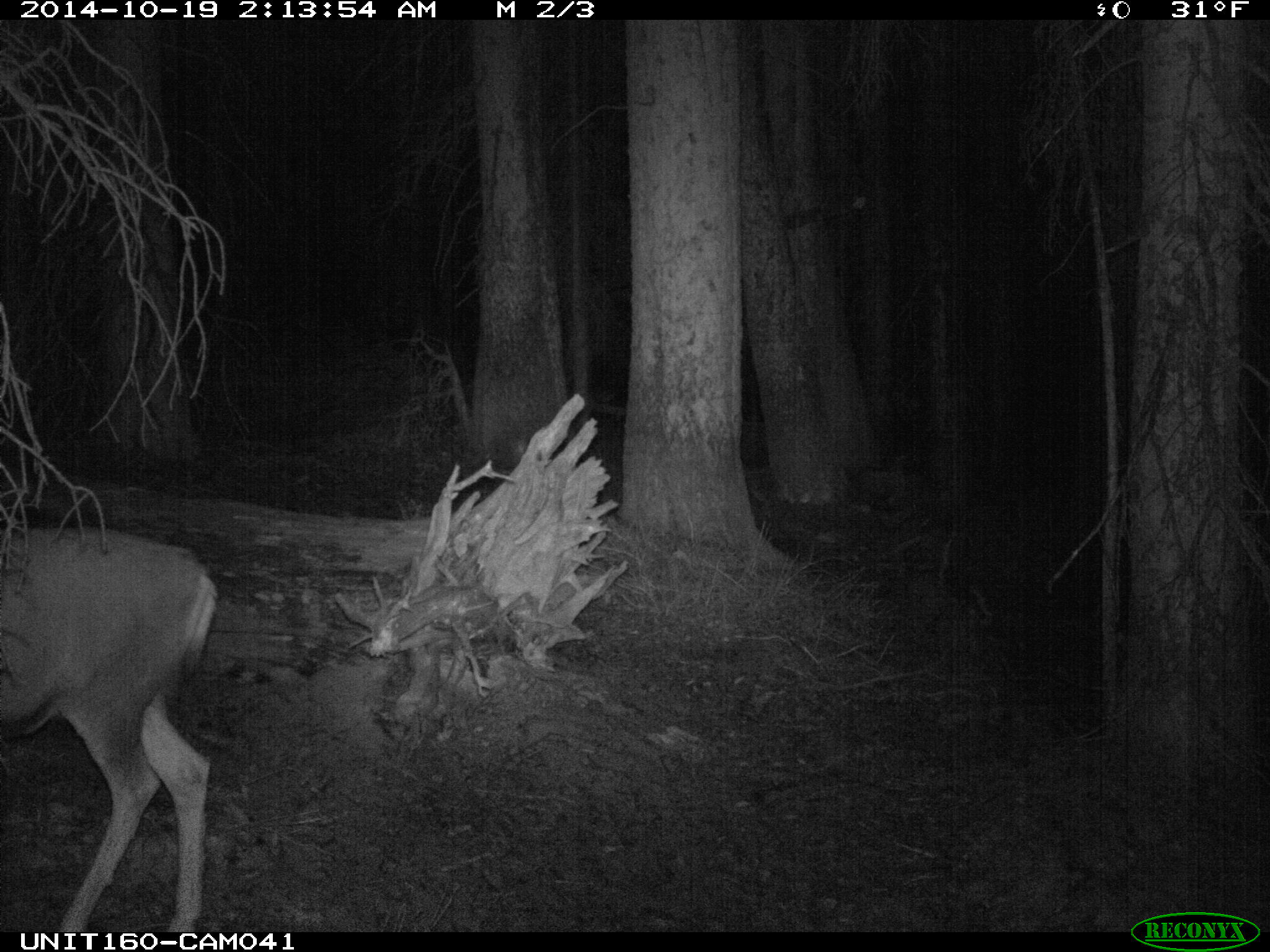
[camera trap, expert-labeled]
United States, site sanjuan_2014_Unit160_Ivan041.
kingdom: Animalia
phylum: Chordata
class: Mammalia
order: Artiodactyla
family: Cervidae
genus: Odocoileus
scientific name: Odocoileus hemionus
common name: mule deer